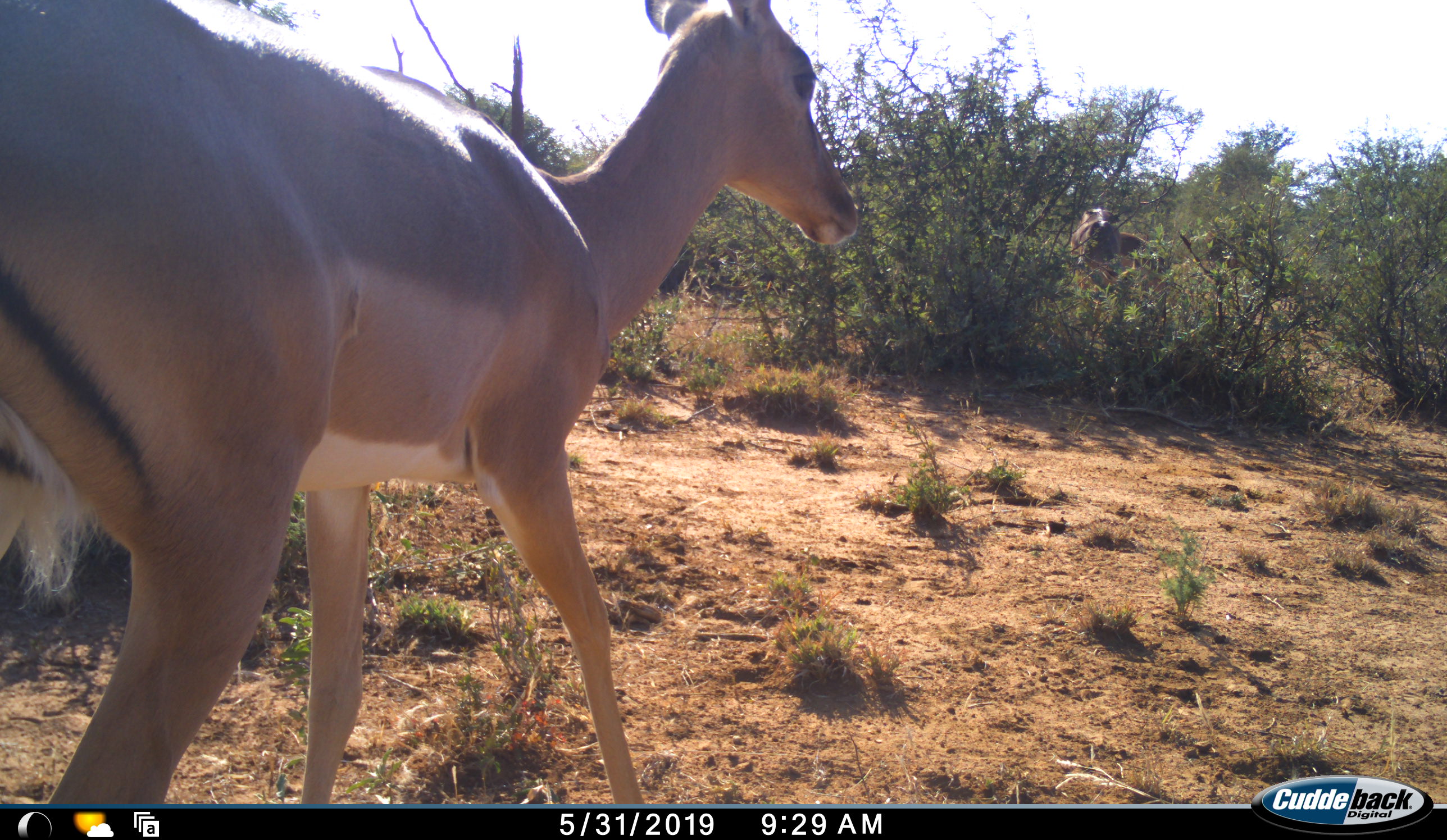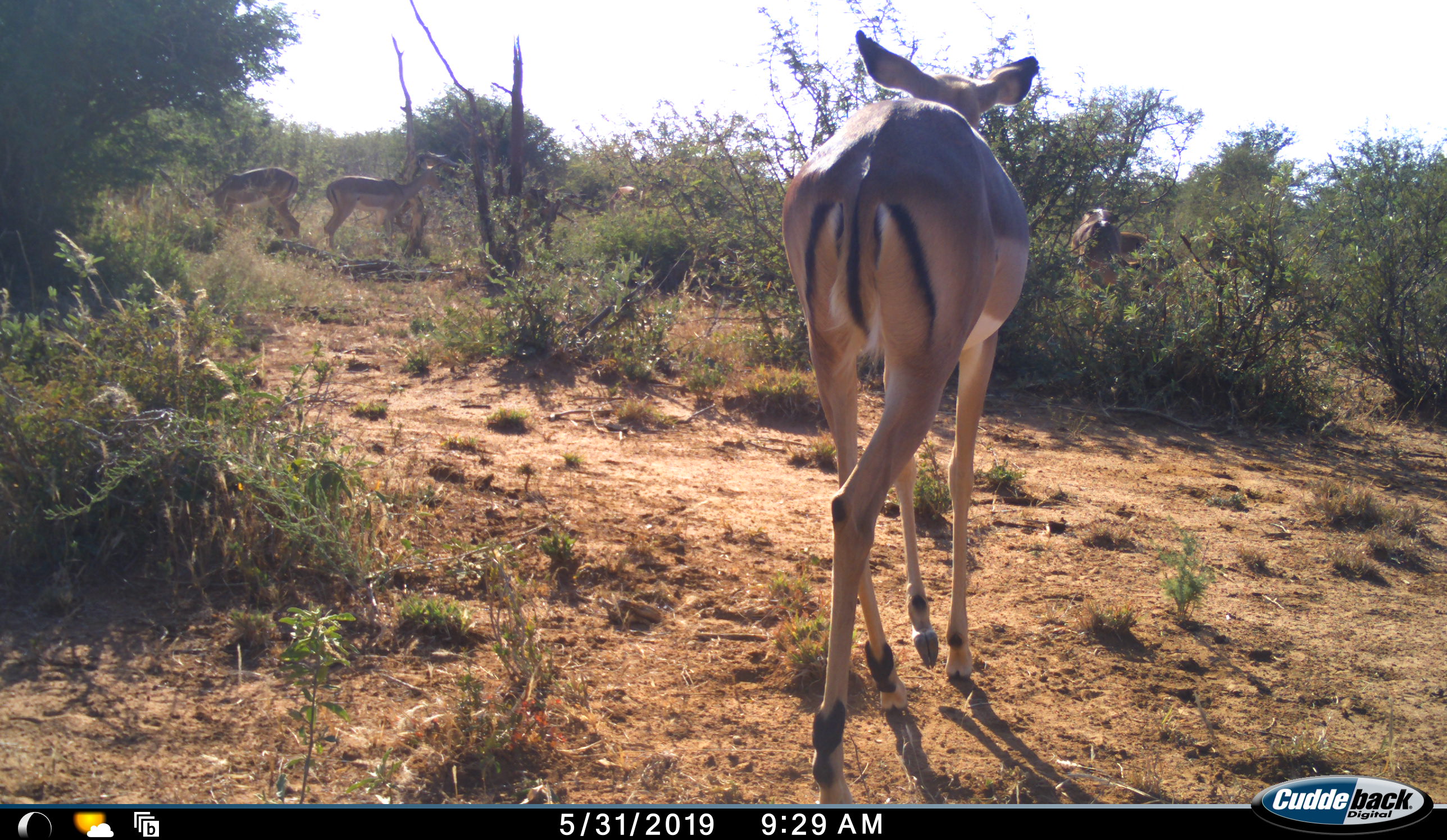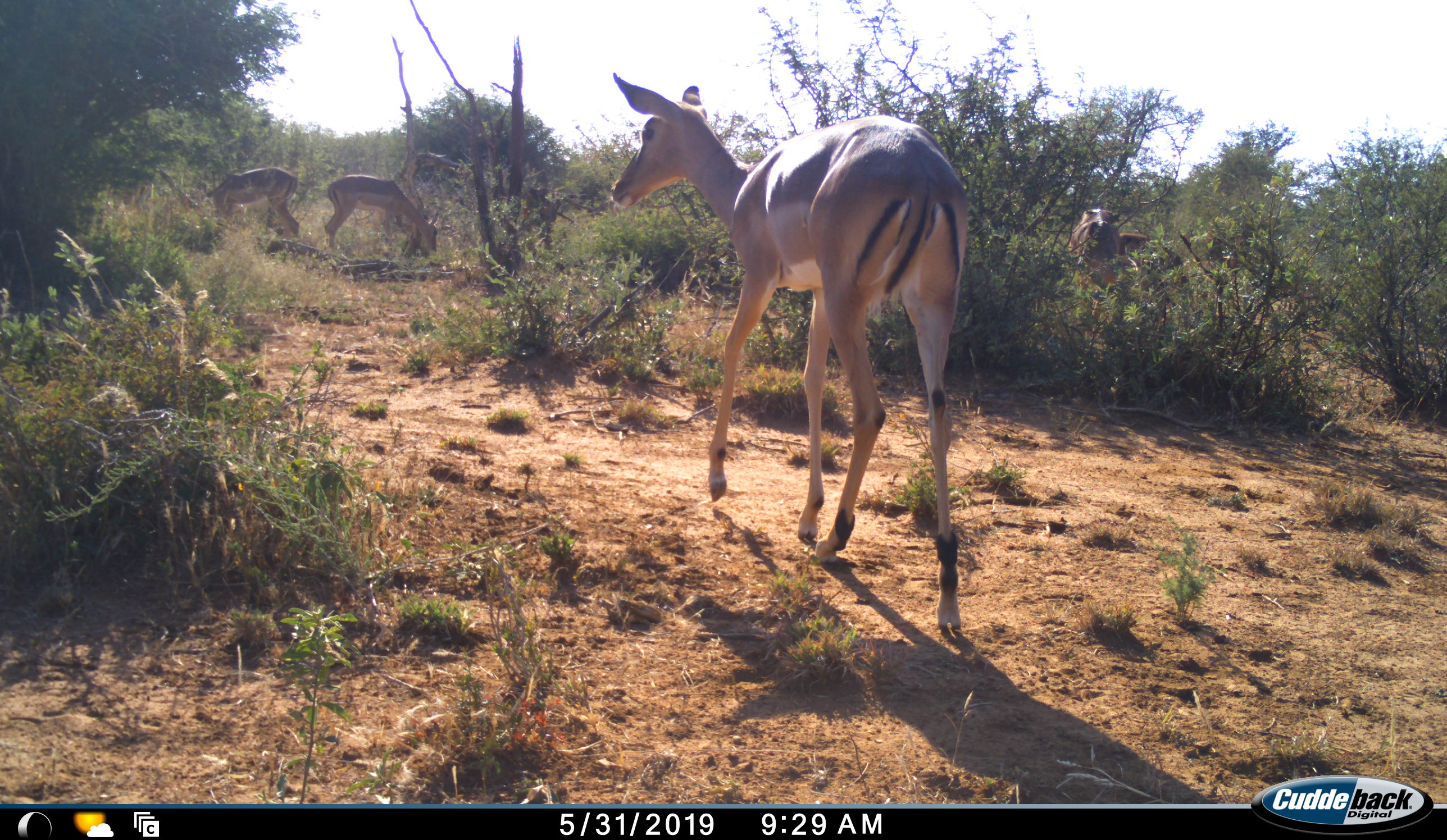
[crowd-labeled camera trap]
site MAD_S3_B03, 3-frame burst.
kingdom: Animalia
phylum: Chordata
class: Mammalia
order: Artiodactyla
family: Bovidae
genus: Aepyceros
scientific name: Aepyceros melampus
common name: impala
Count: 5.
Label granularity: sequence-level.